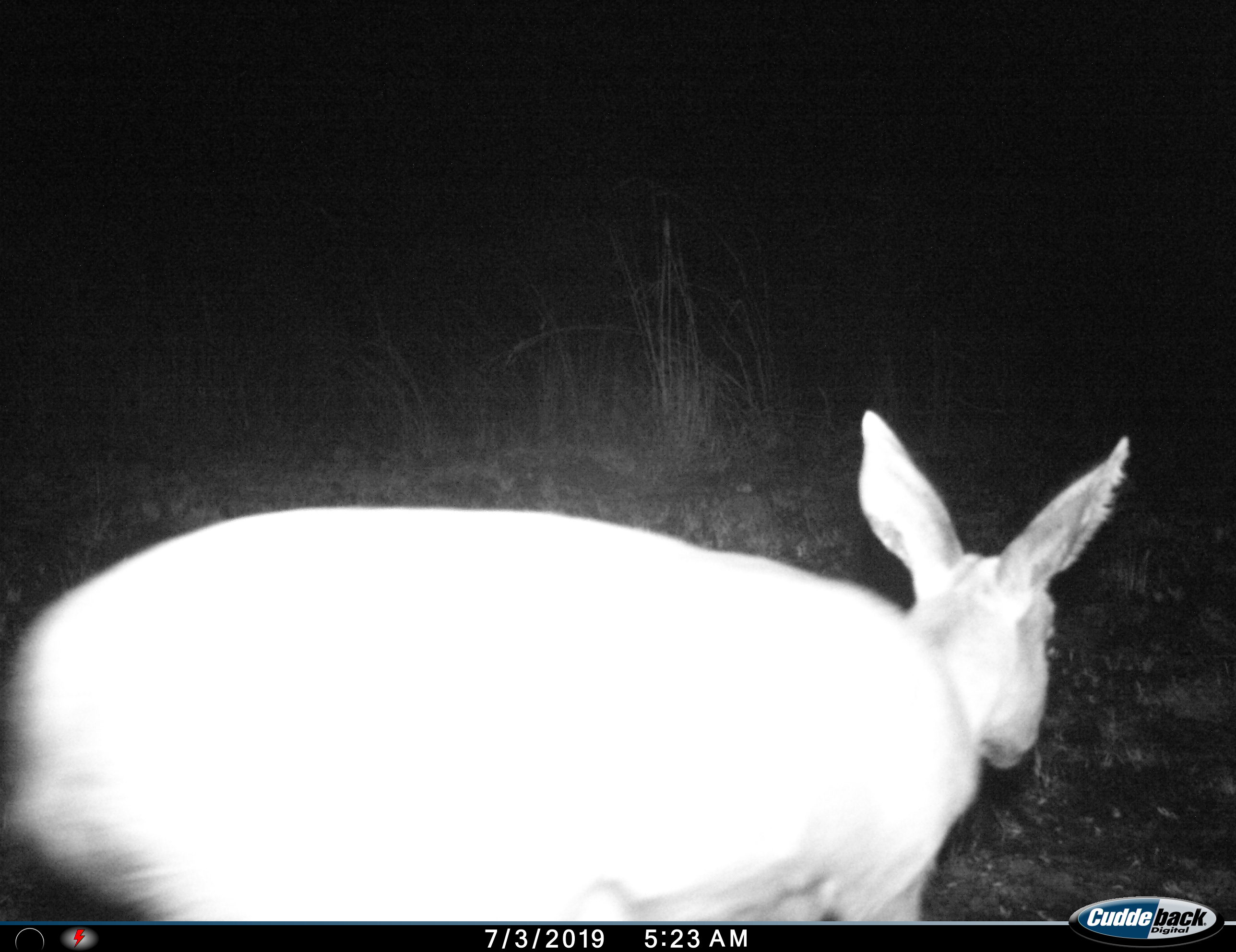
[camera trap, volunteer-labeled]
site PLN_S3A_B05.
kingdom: Animalia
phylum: Chordata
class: Mammalia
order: Artiodactyla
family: Bovidae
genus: Raphicerus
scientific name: Raphicerus campestris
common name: steenbok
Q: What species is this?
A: Steenbok (Raphicerus campestris).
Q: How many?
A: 1.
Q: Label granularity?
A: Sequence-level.